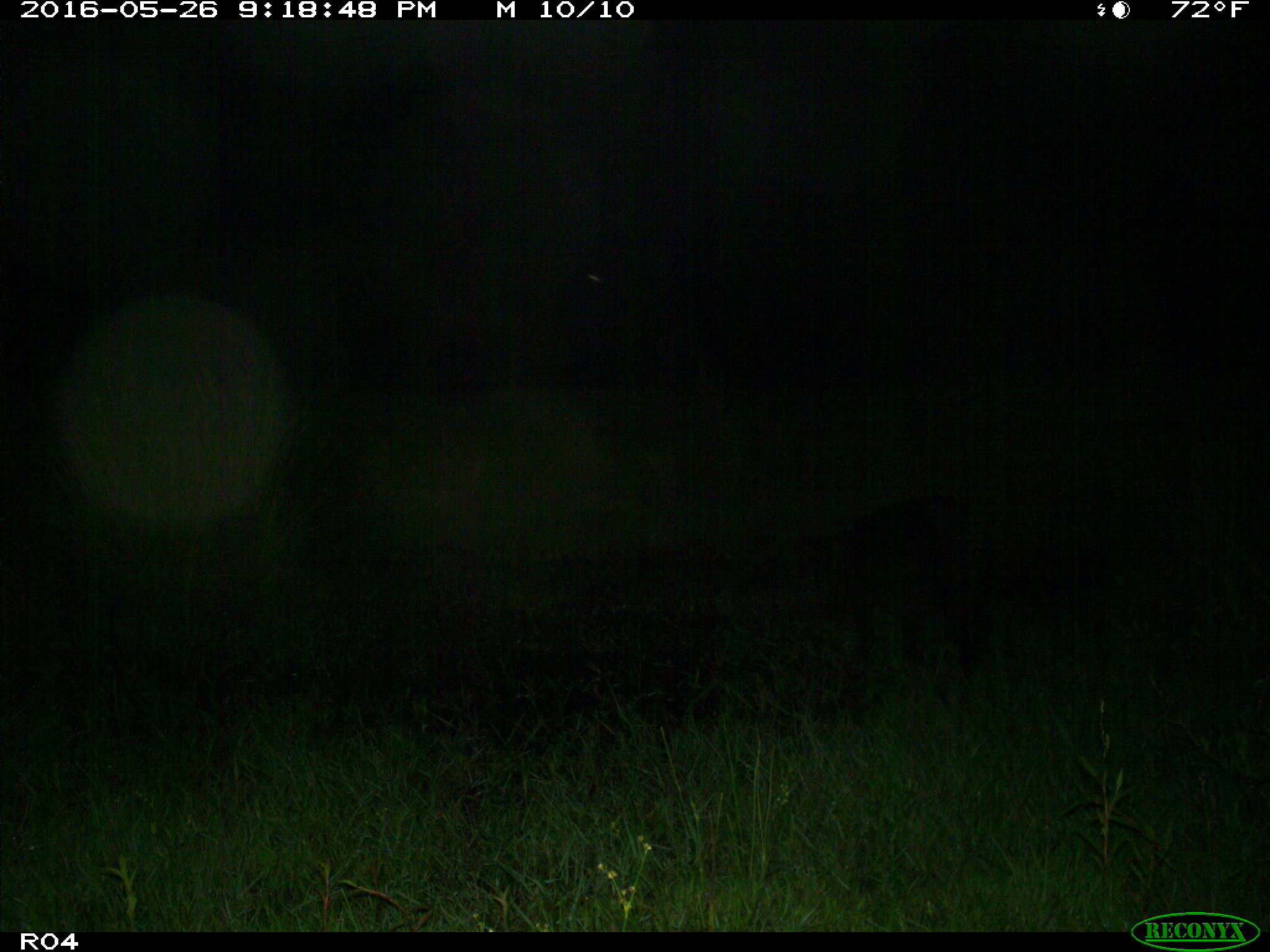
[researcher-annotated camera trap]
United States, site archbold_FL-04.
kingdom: Animalia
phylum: Chordata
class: Mammalia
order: Artiodactyla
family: Suidae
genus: Sus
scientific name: Sus scrofa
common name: wild boar